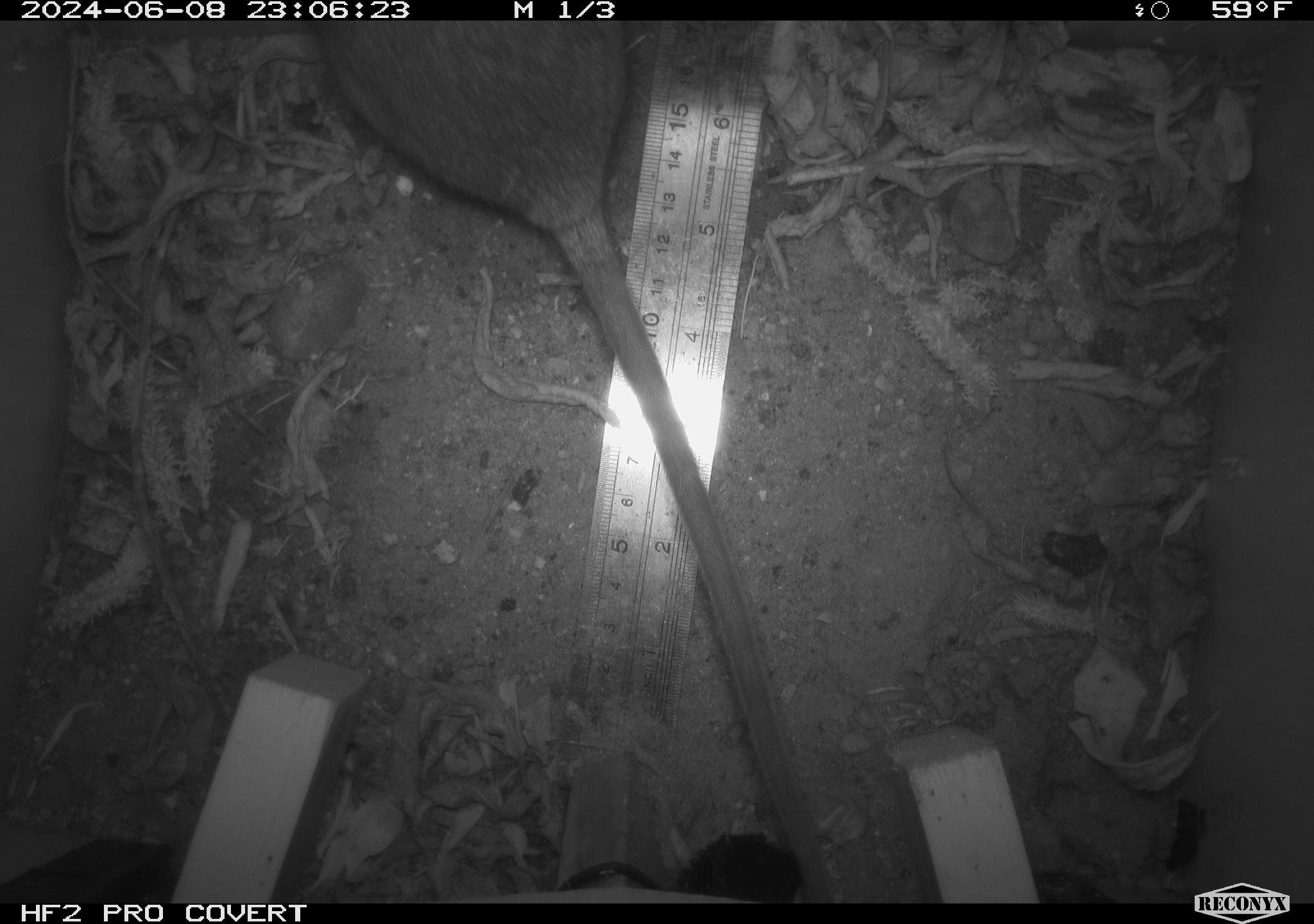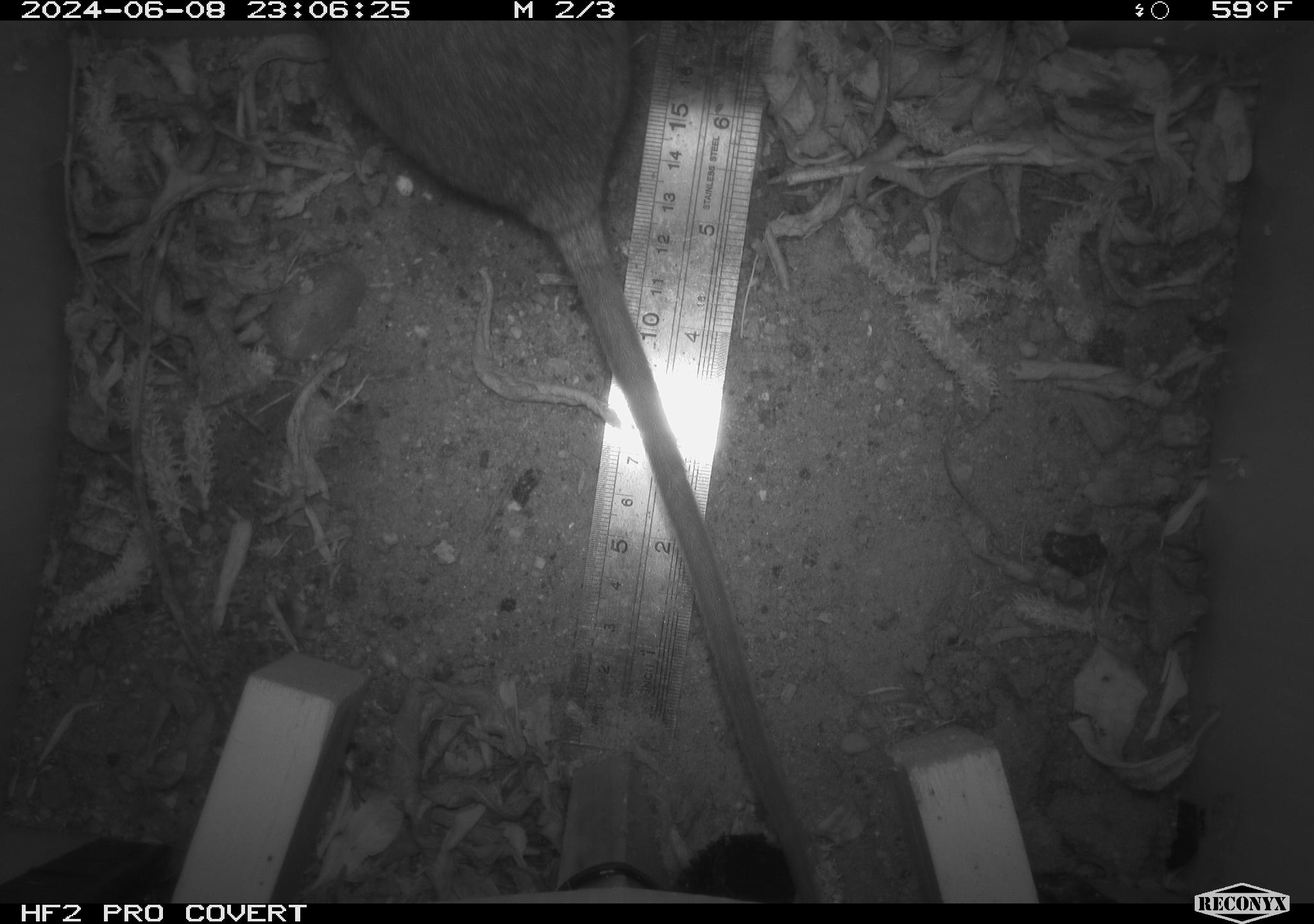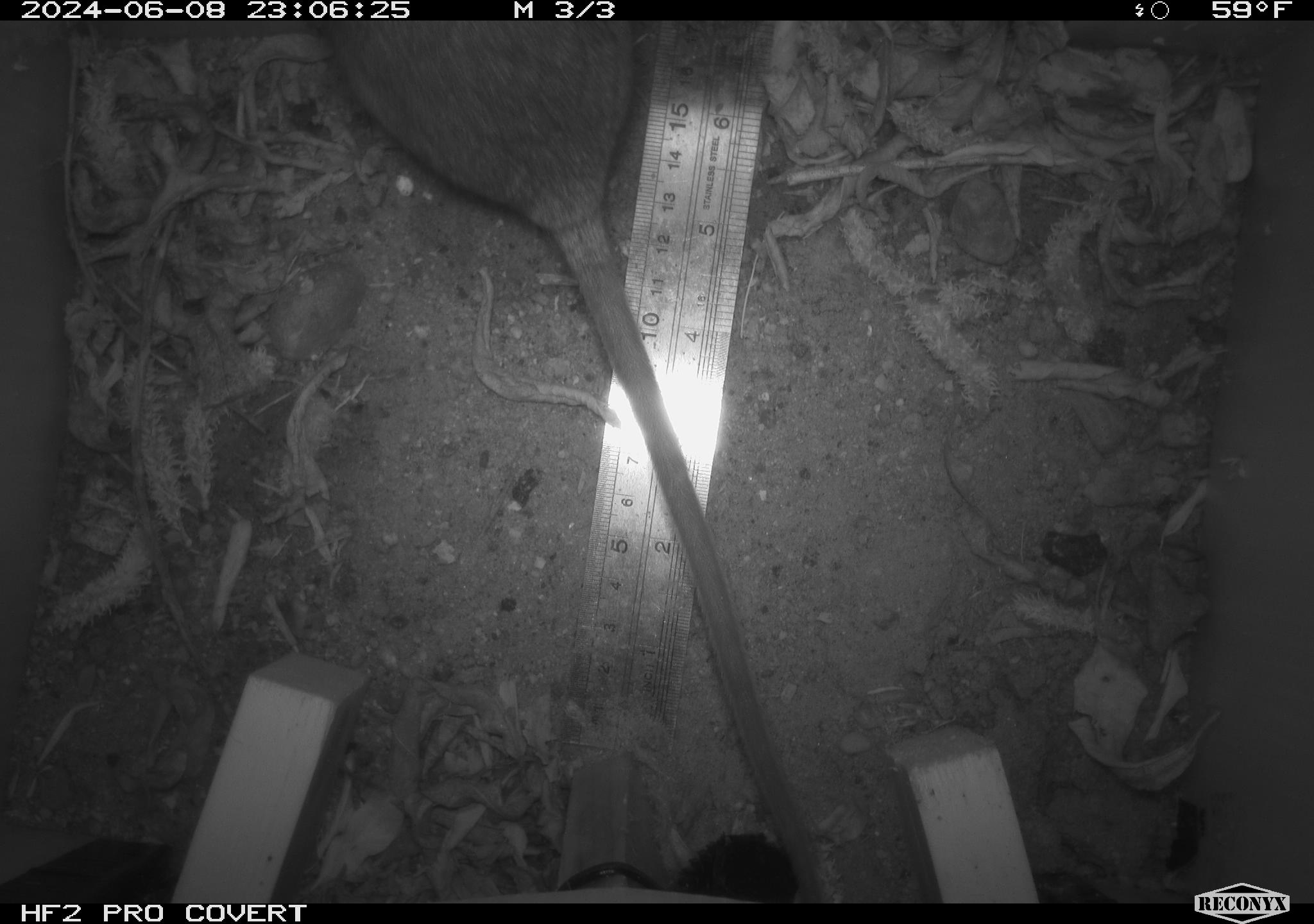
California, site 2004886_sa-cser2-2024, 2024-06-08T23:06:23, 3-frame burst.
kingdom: Animalia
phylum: Chordata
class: Mammalia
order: Rodentia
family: Muridae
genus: Rattus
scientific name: Rattus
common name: rat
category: rattus species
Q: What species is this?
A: Rattus species (rat) (Rattus).